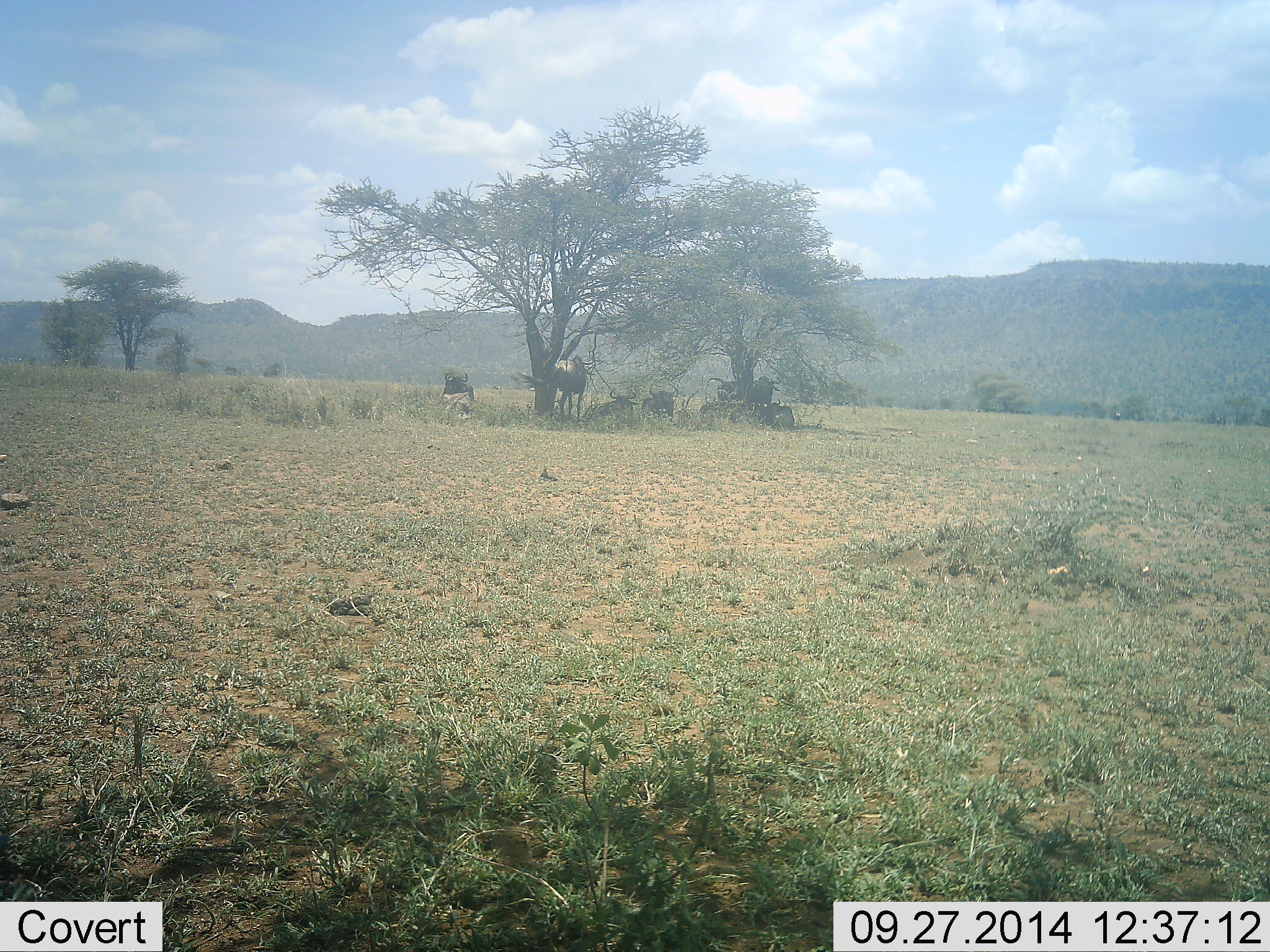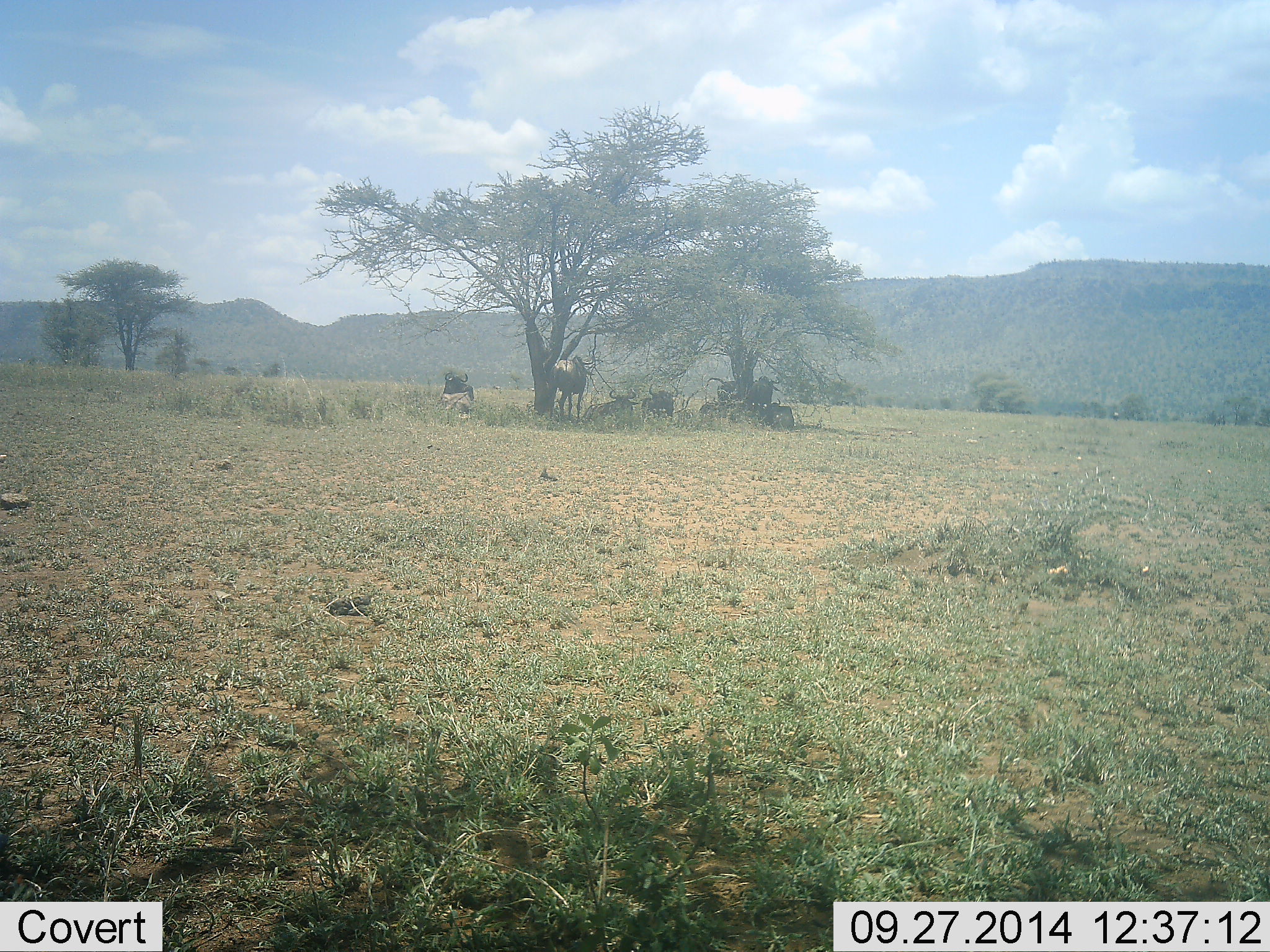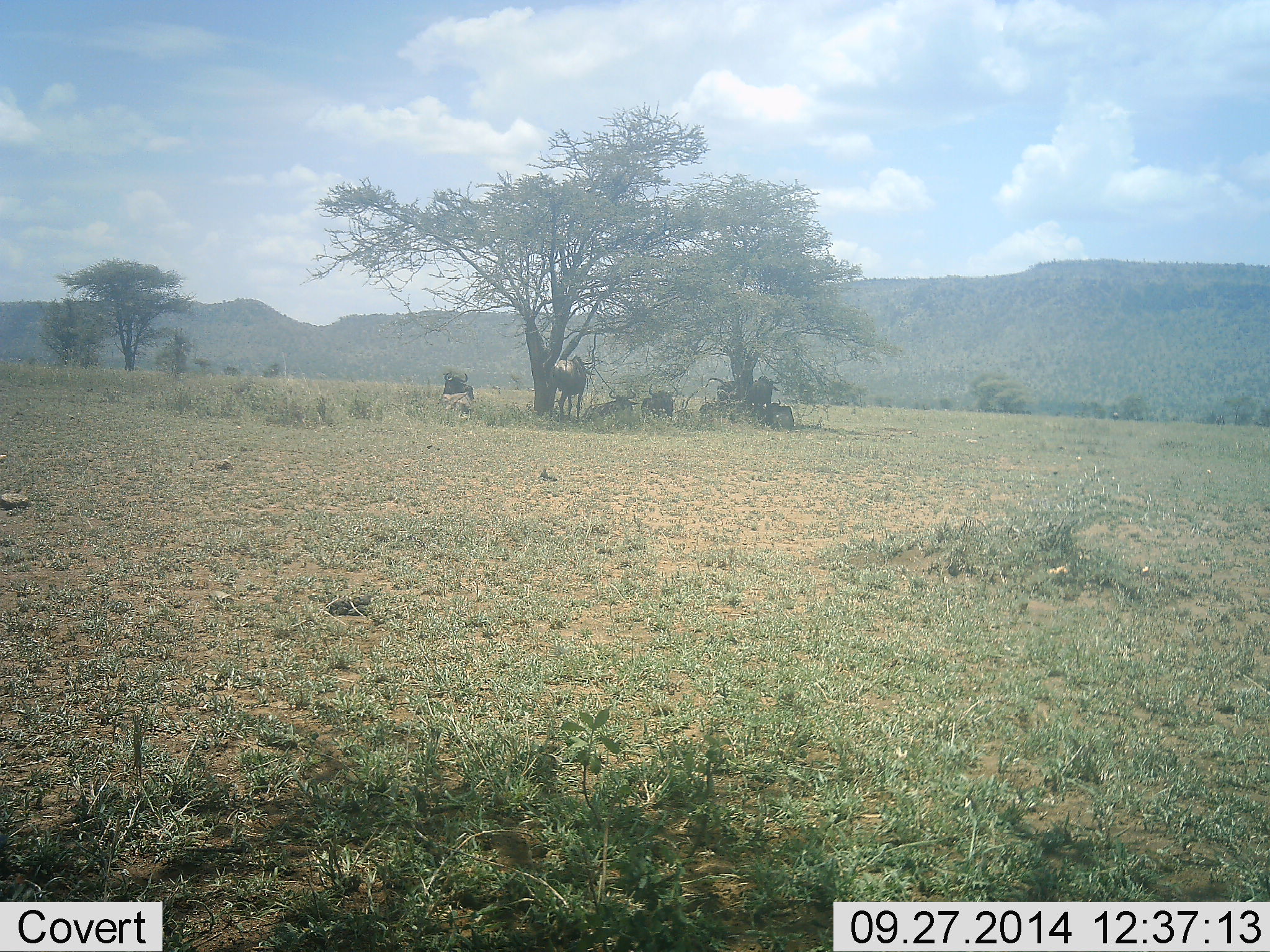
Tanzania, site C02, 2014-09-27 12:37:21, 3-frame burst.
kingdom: Animalia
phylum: Chordata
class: Mammalia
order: Artiodactyla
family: Bovidae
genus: Connochaetes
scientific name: Connochaetes taurinus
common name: blue wildebeest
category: wildebeest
Wildebeest (blue wildebeest) (Connochaetes taurinus), count 7. Behavior (volunteer vote fractions): standing 70%, resting 80%, moving 0%, interacting 10%. Young present (vote fraction): 0%. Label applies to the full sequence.